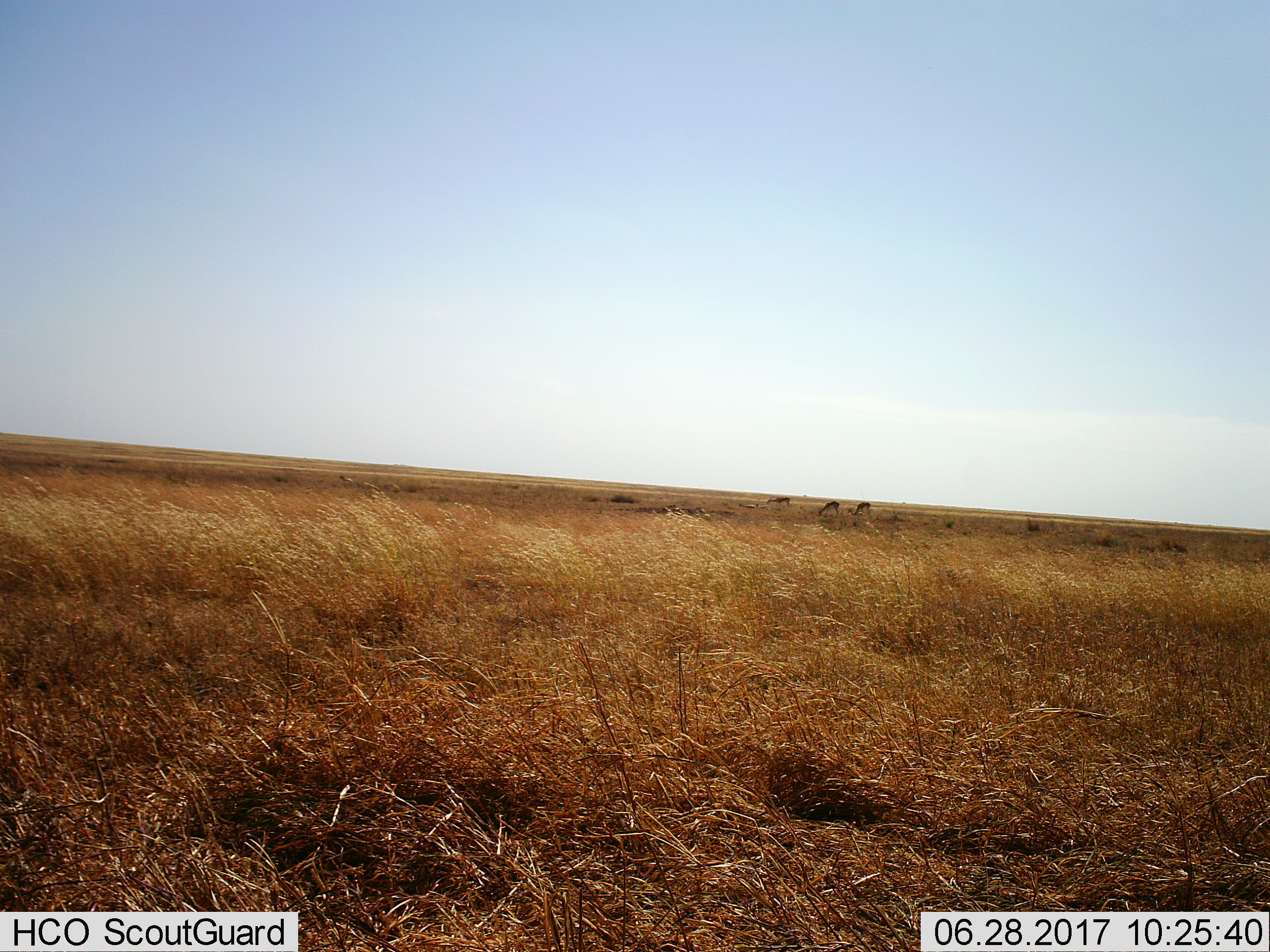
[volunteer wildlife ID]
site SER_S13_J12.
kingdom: Animalia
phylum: Chordata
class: Mammalia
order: Artiodactyla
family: Bovidae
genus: Eudorcas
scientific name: Eudorcas thomsonii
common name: thomson's gazelle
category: gazellethomsons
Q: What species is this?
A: Gazellethomsons (thomson's gazelle) (Eudorcas thomsonii).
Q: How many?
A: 5.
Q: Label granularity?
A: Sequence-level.